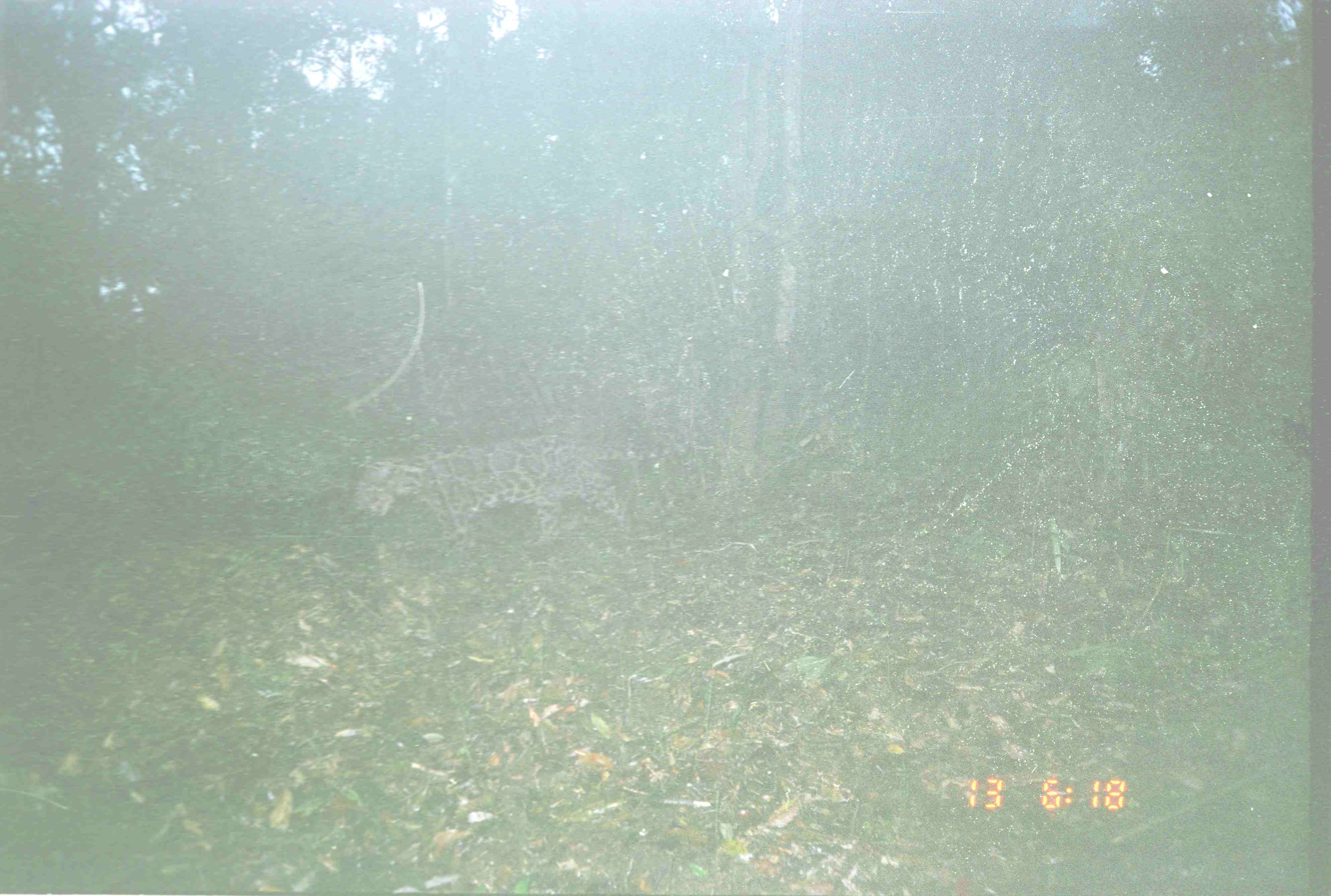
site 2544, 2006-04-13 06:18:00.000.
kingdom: Animalia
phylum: Chordata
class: Mammalia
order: Carnivora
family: Felidae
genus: Neofelis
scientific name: Neofelis nebulosa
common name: mainland clouded leopard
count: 1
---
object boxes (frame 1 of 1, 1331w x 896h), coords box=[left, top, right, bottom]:
neofelis nebulosa: box=[354, 436, 699, 557]